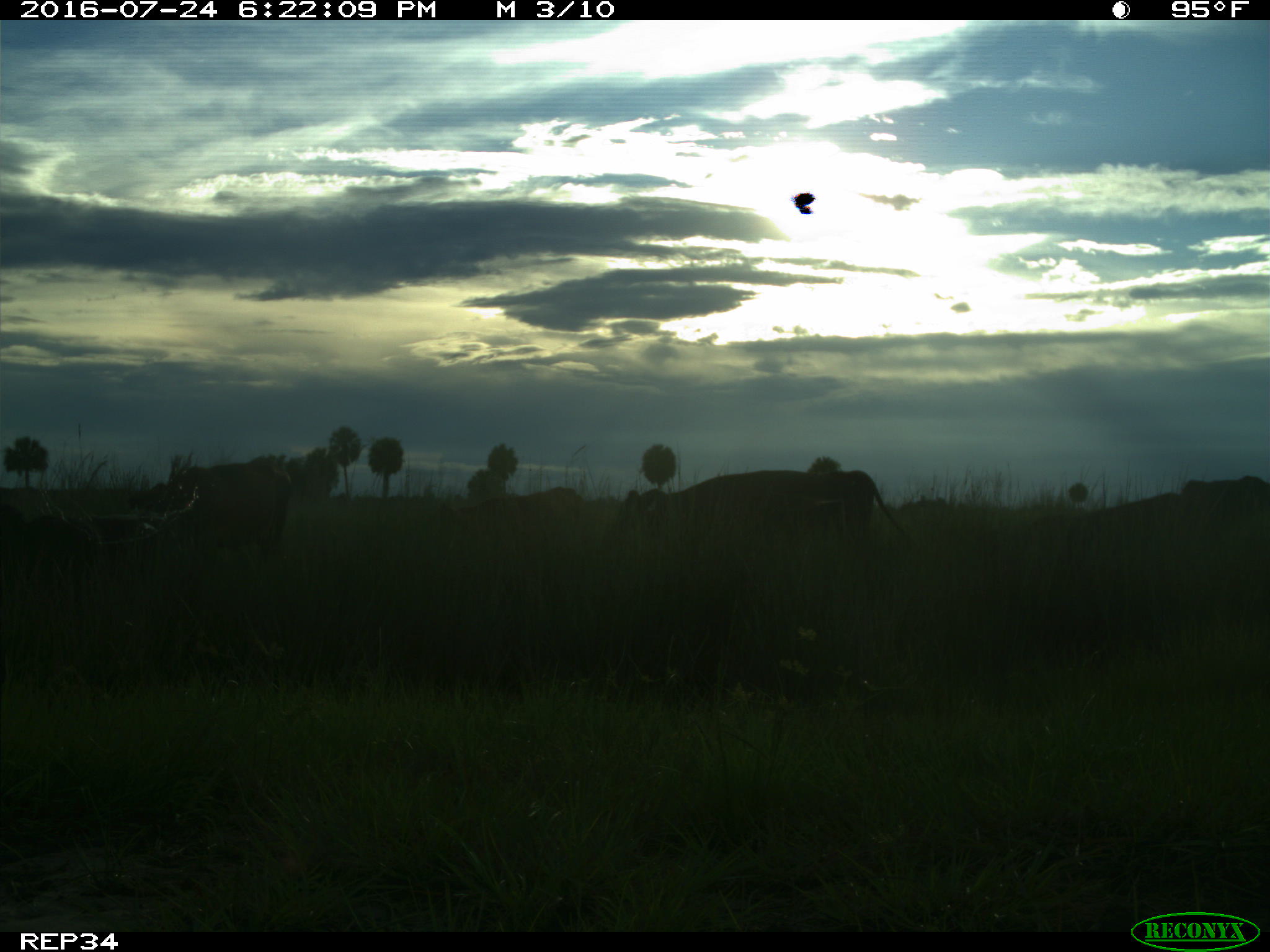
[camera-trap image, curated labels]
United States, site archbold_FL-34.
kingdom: Animalia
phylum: Chordata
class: Mammalia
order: Artiodactyla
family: Bovidae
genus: Bos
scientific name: Bos taurus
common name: domestic cow